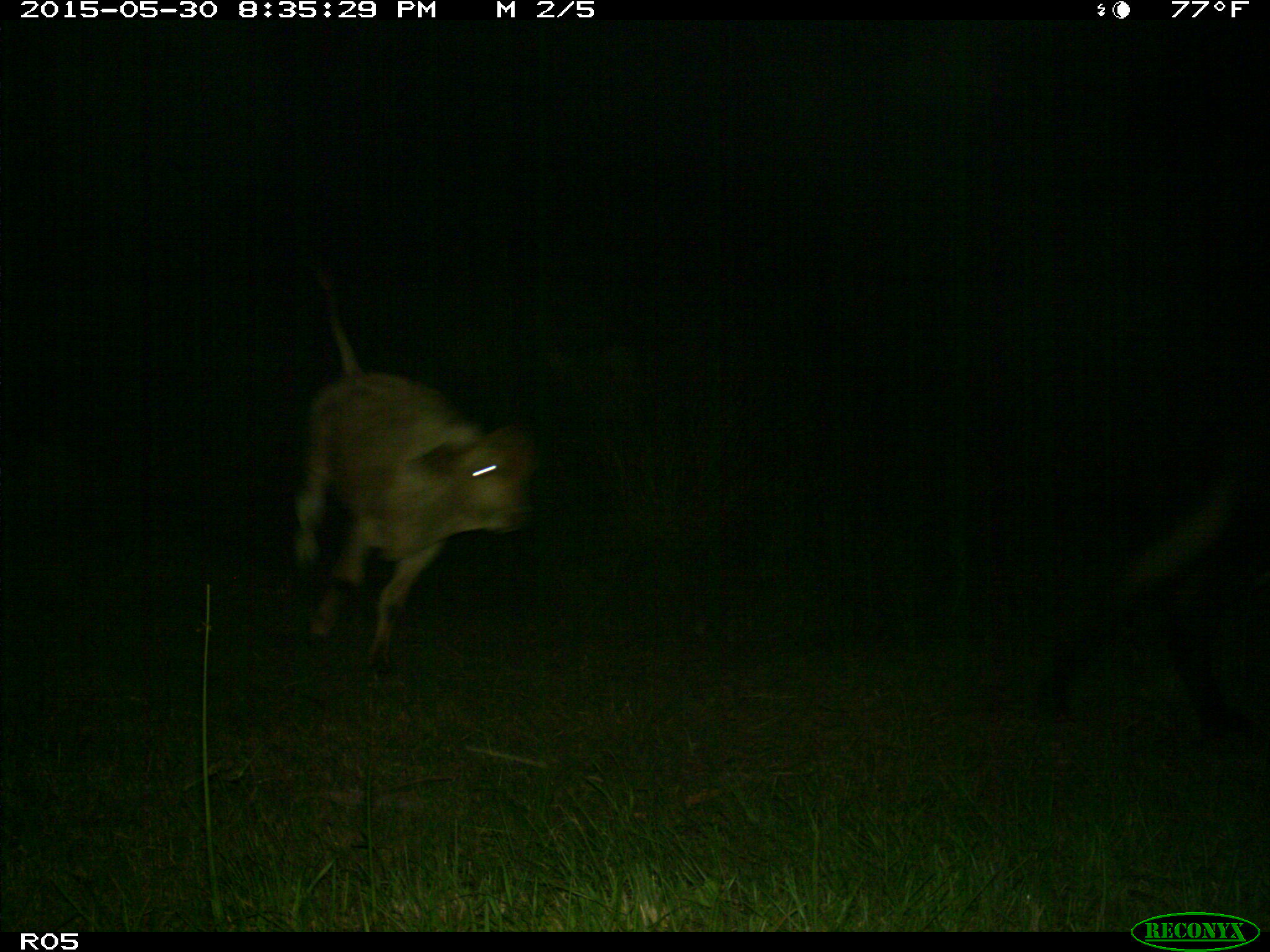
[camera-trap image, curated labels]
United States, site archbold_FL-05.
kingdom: Animalia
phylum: Chordata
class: Mammalia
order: Artiodactyla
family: Bovidae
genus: Bos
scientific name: Bos taurus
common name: domestic cow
Bos taurus (domestic cow).